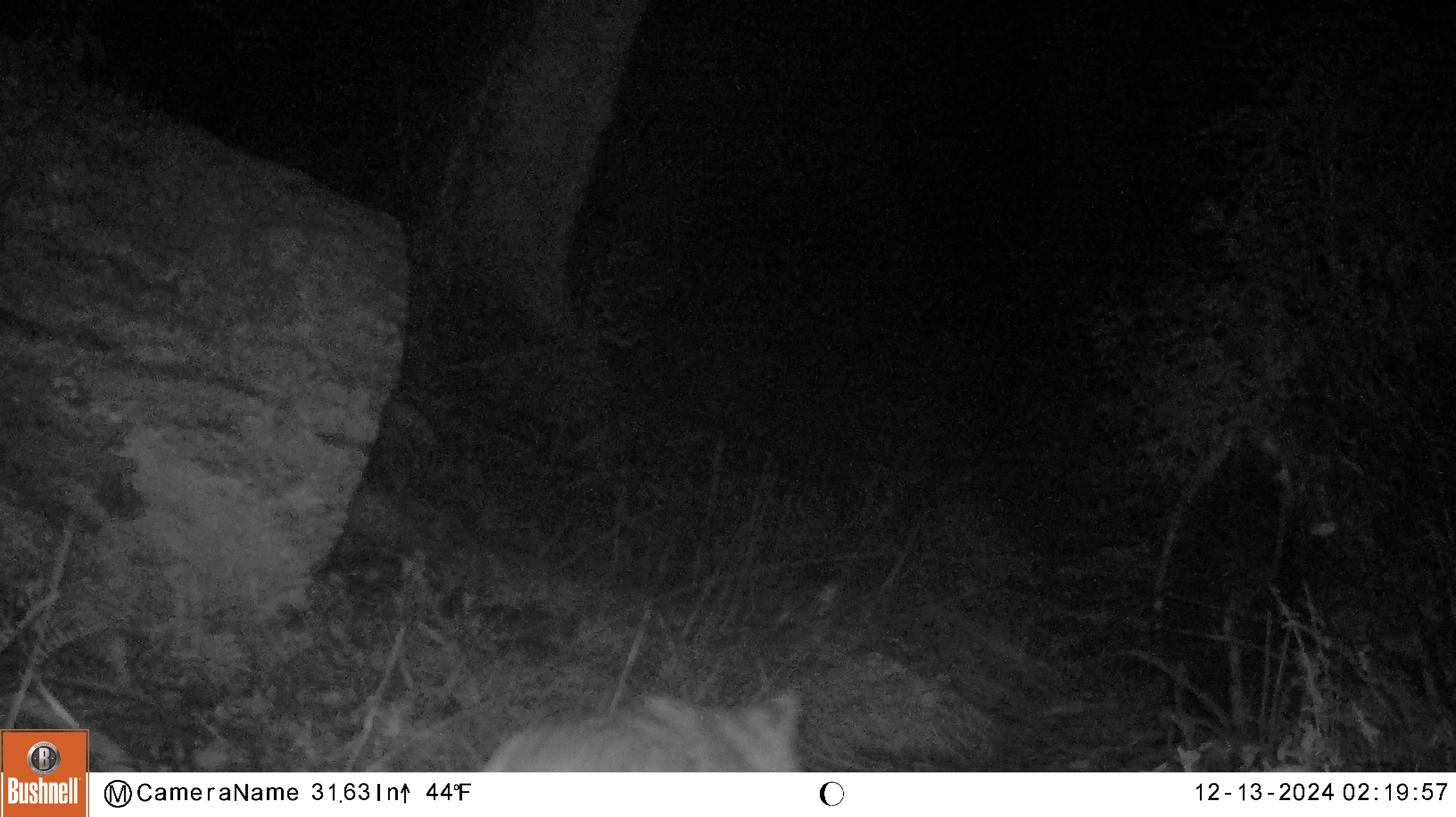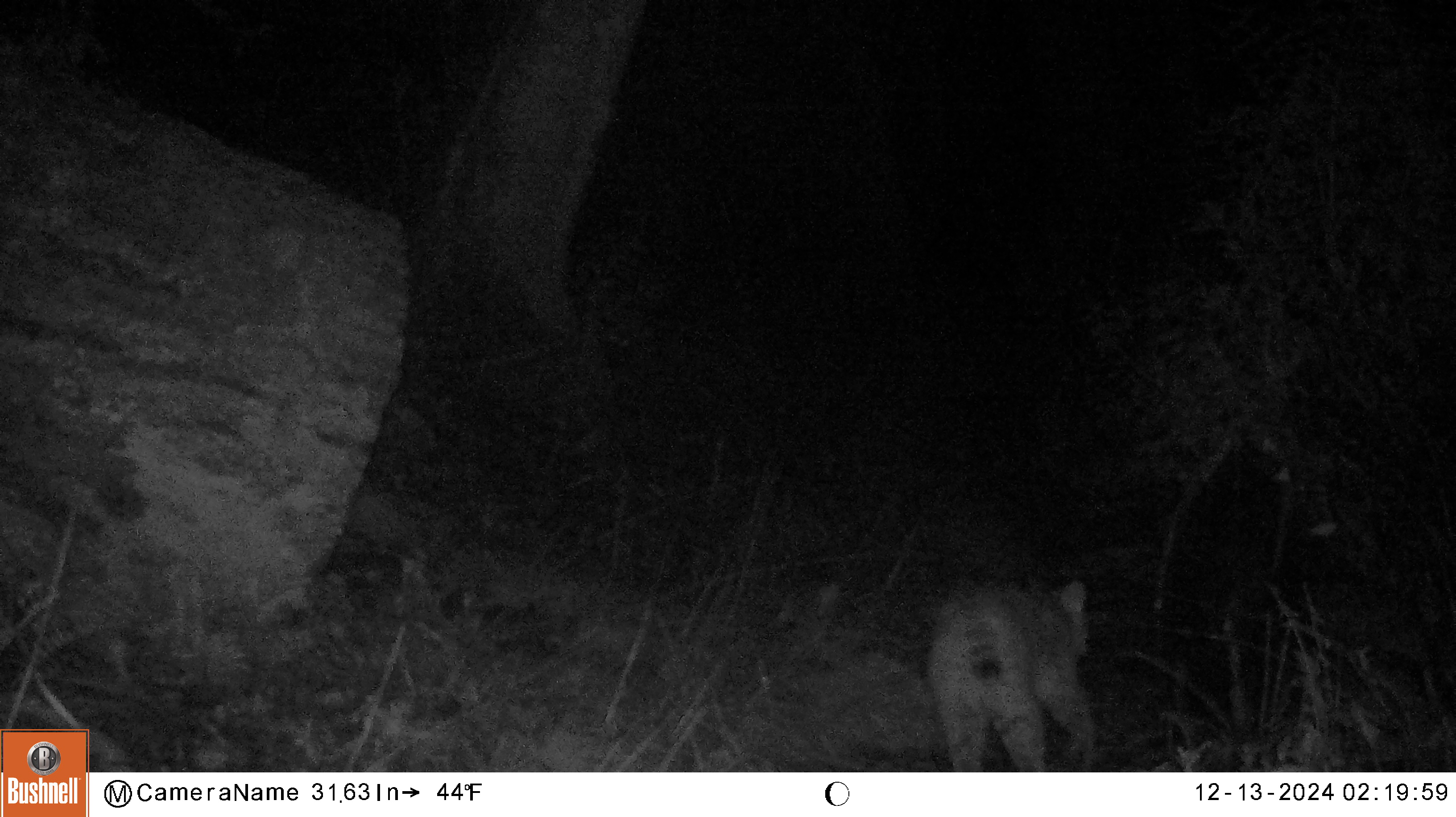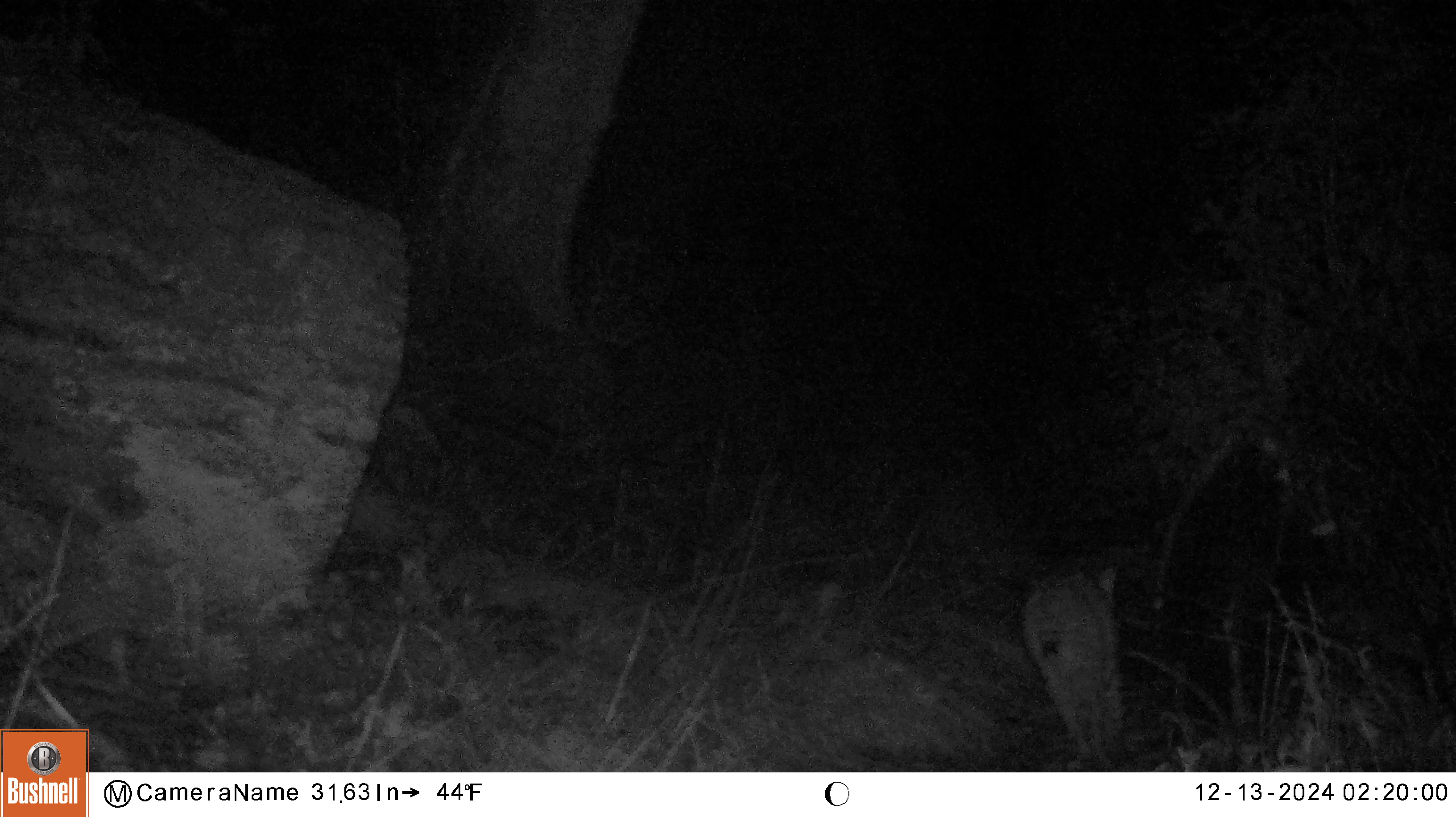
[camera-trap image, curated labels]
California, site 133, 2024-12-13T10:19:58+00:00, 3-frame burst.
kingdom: Animalia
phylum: Chordata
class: Mammalia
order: Carnivora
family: Felidae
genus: Lynx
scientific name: Lynx rufus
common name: bobcat